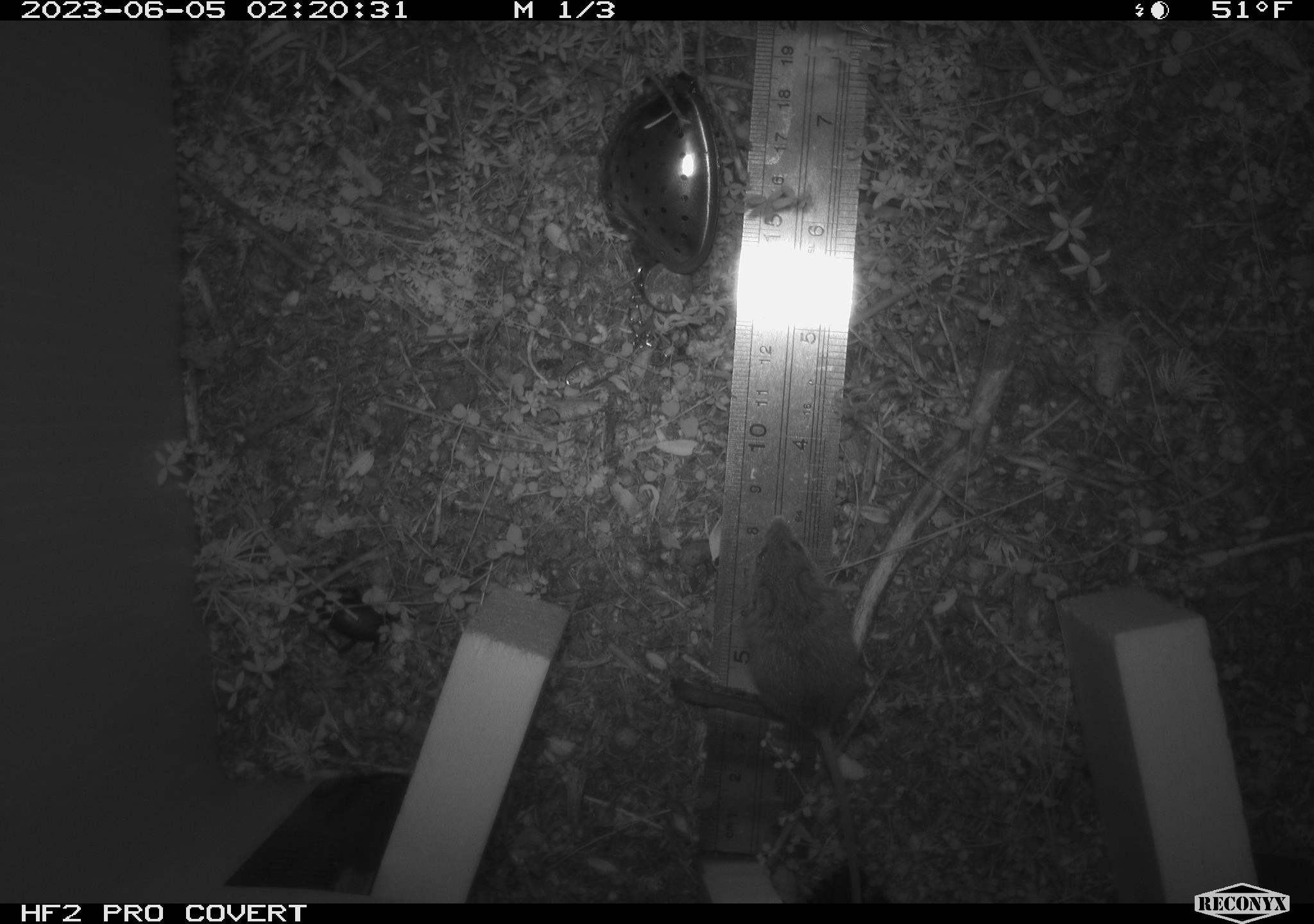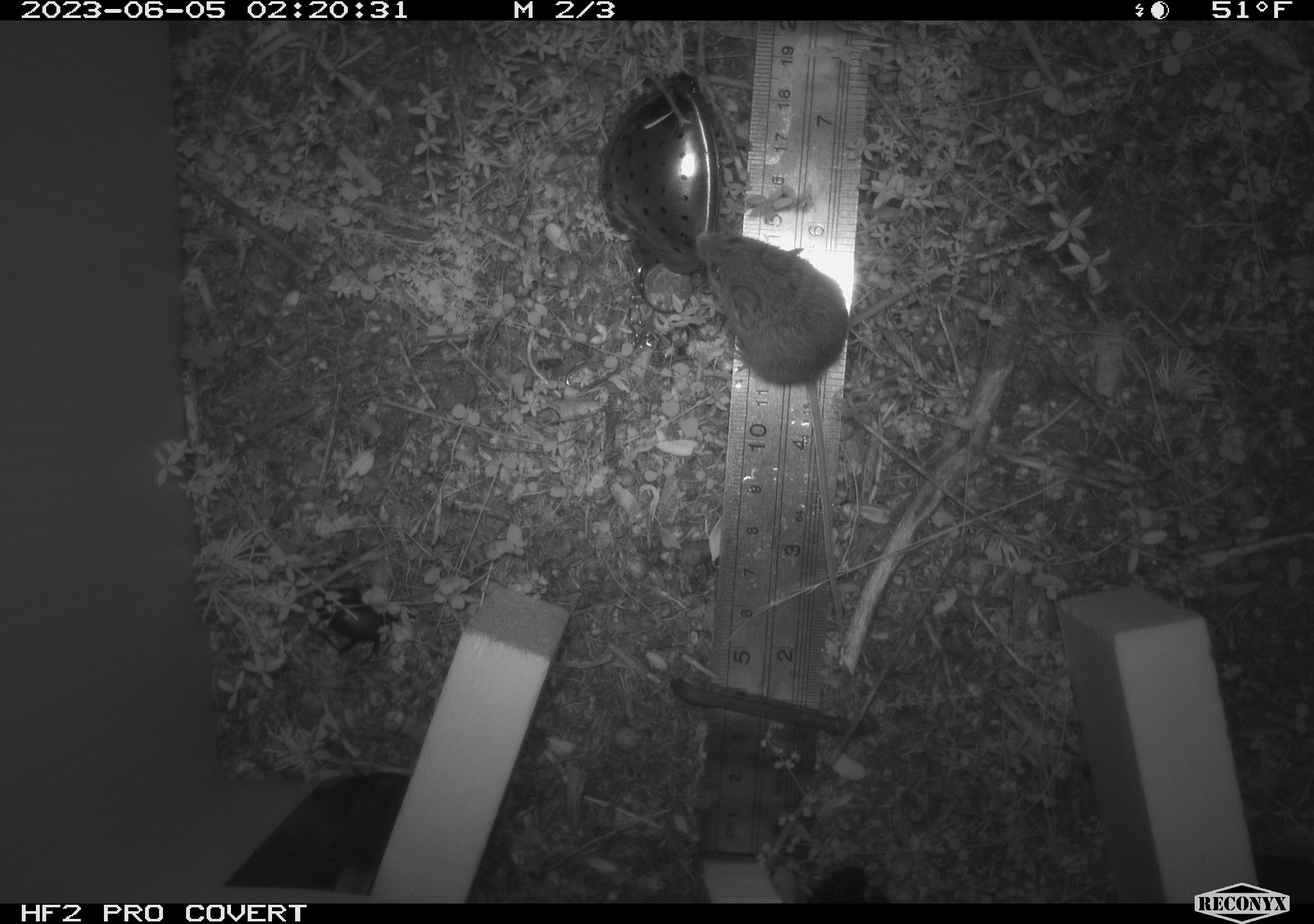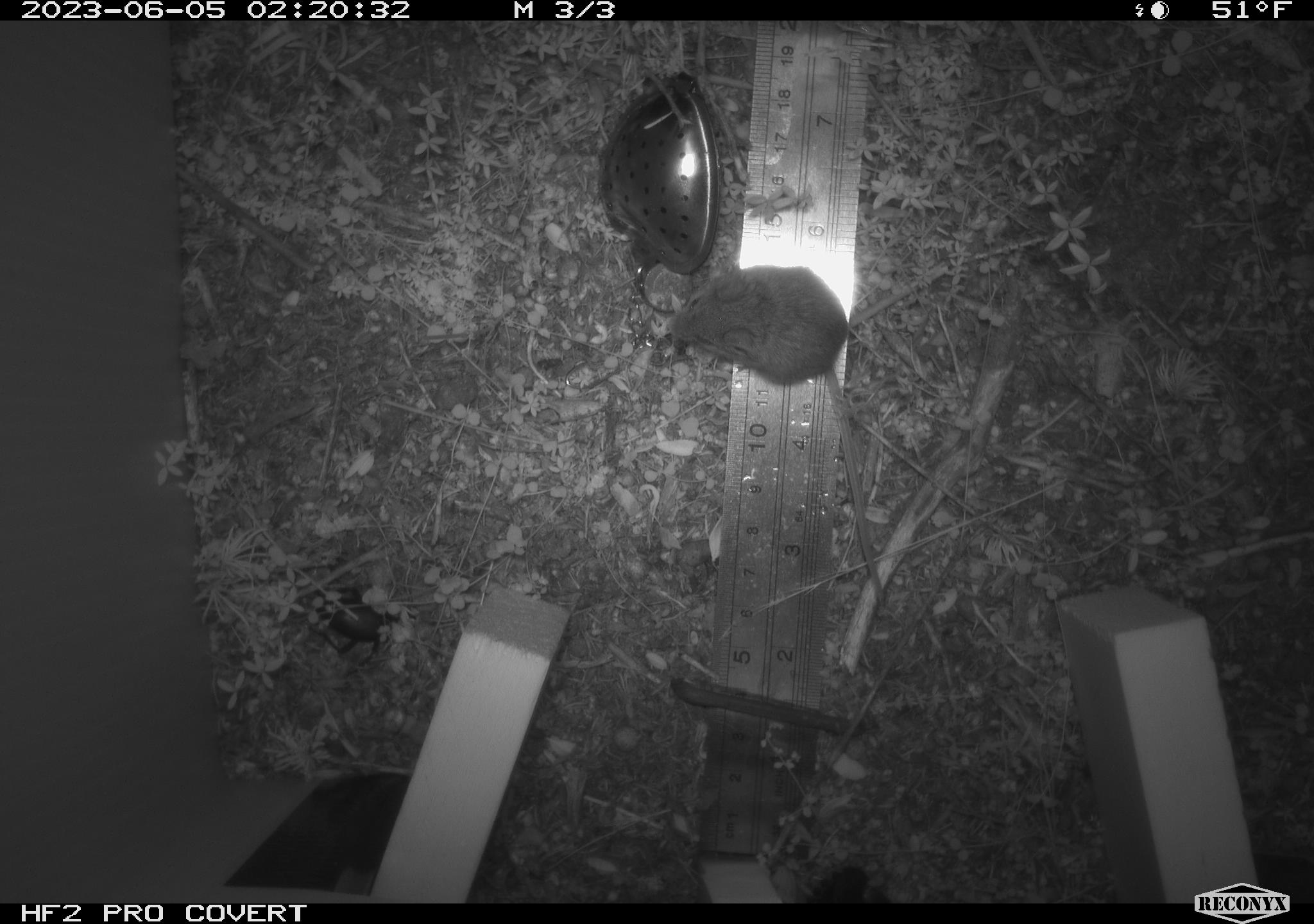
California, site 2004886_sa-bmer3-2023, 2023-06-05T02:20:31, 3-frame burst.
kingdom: Animalia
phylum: Chordata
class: Mammalia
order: Rodentia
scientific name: Rodentia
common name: mouse species